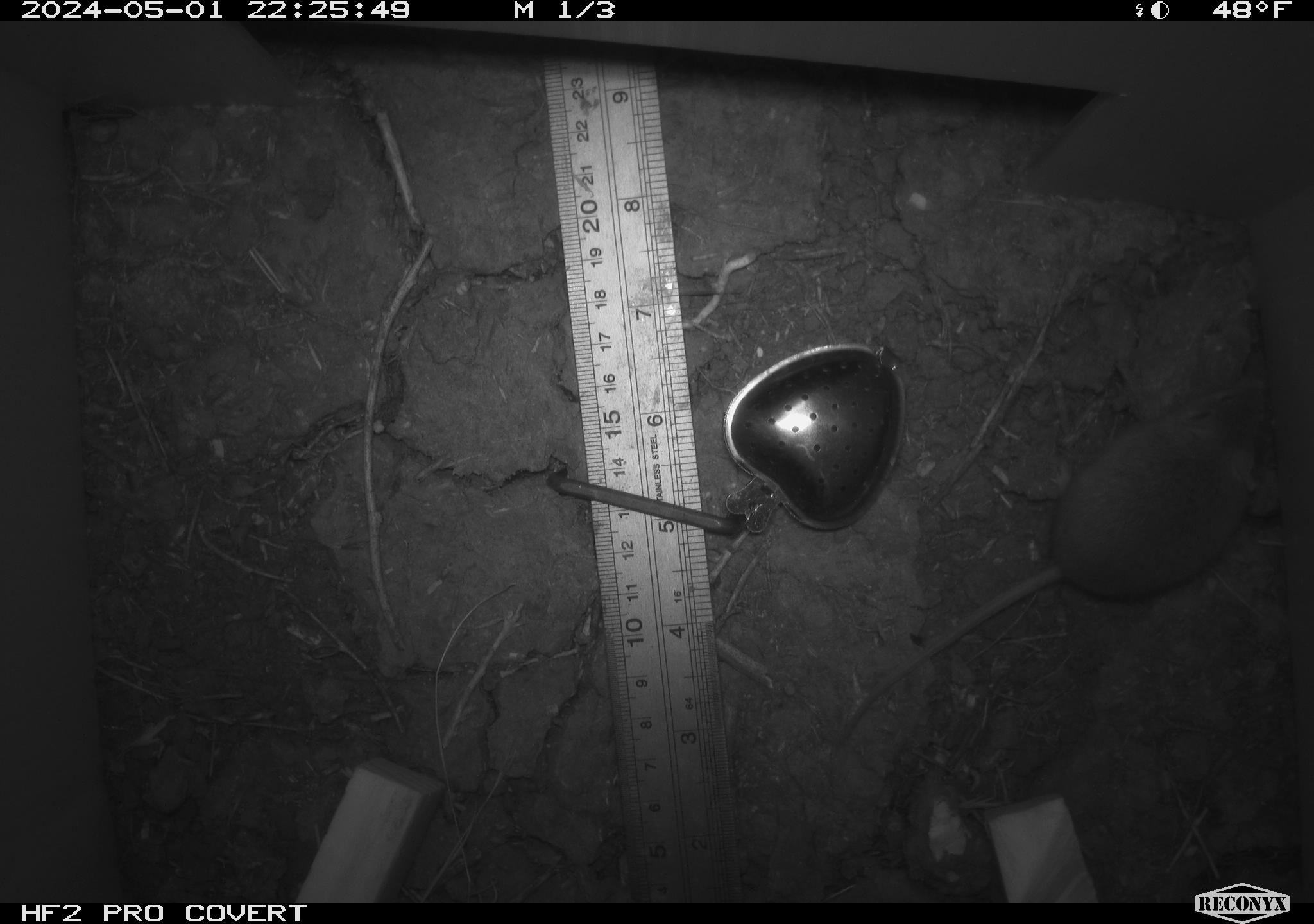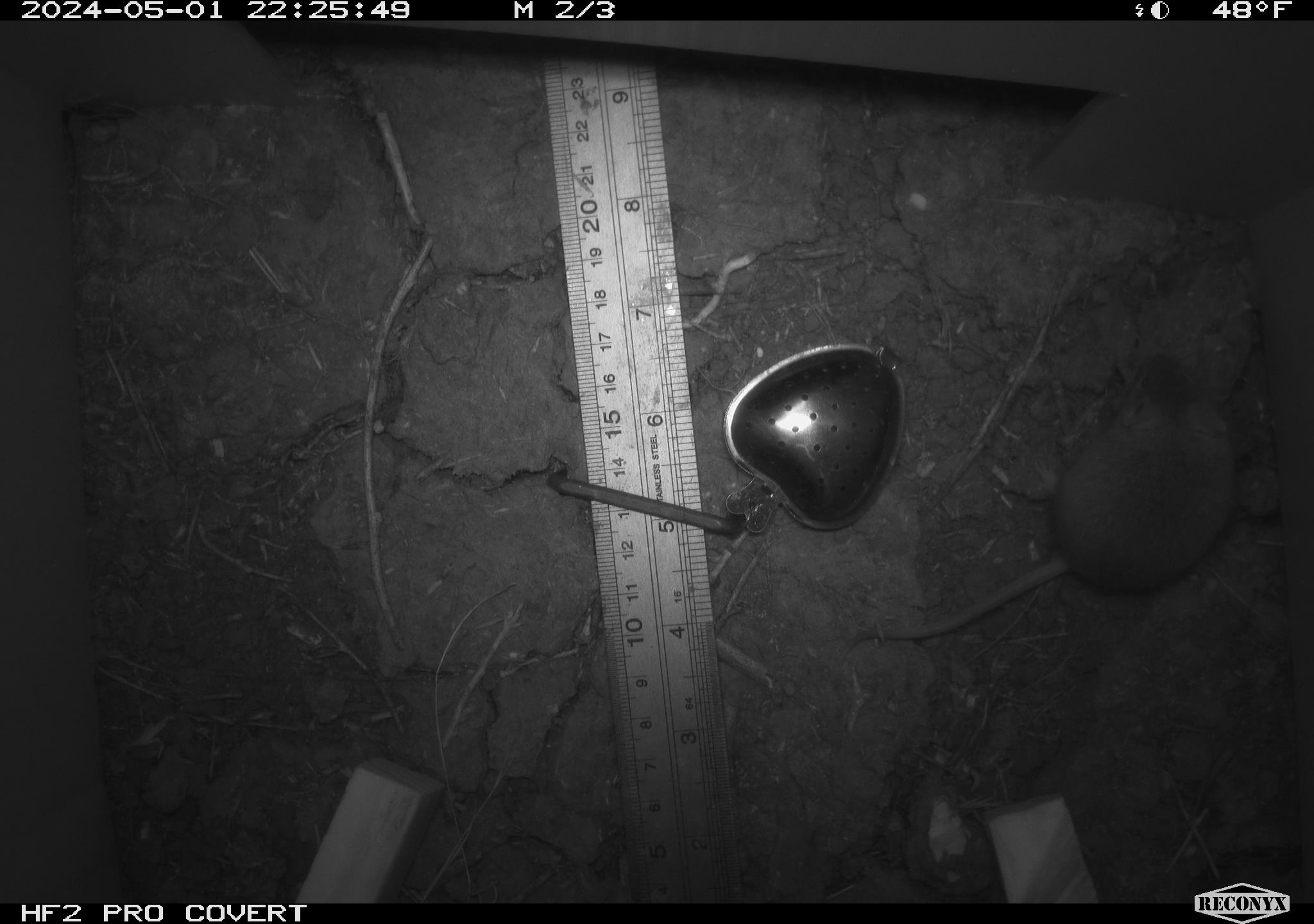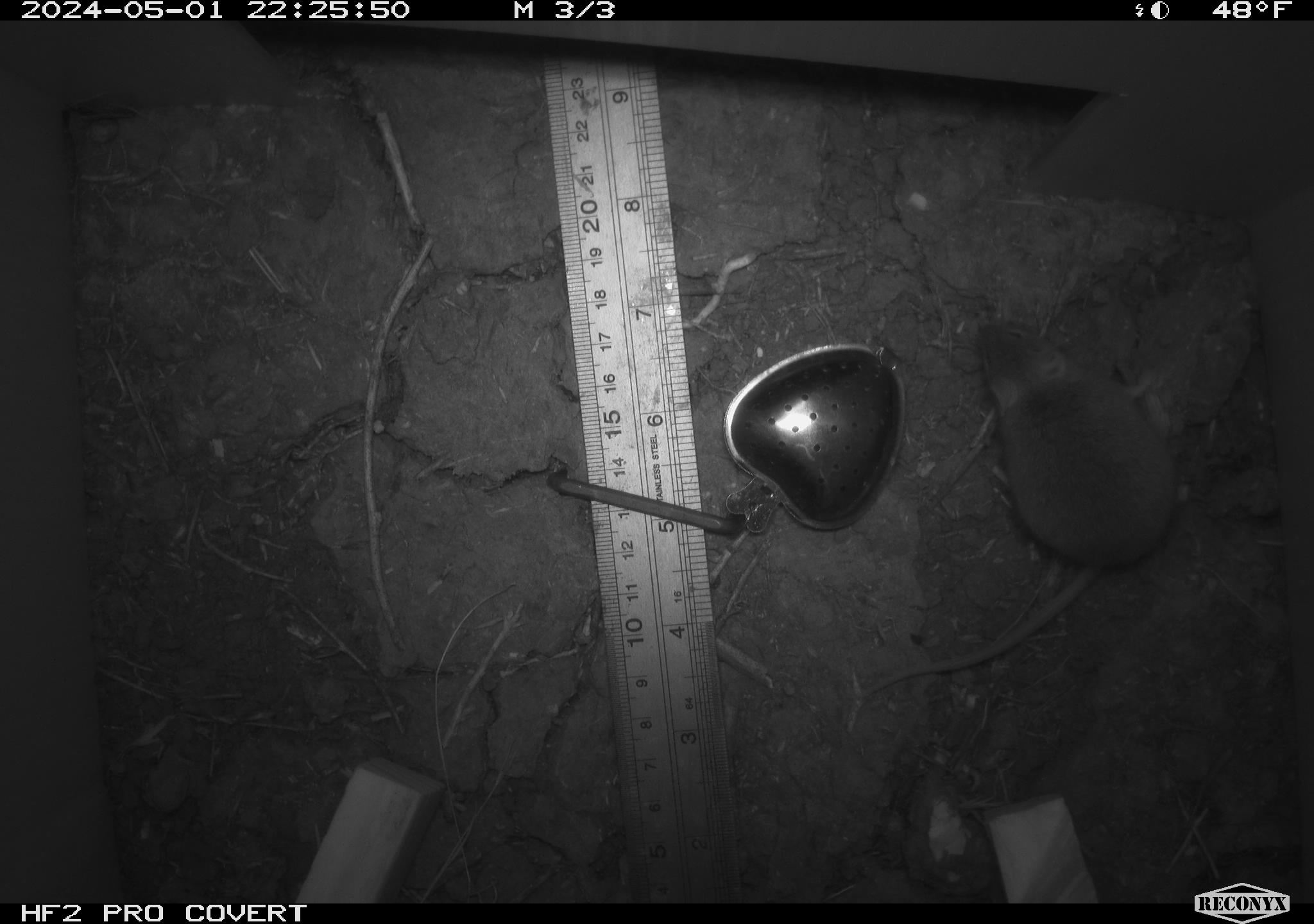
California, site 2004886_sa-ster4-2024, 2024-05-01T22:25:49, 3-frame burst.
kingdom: Animalia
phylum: Chordata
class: Mammalia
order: Rodentia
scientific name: Rodentia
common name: mouse species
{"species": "mouse species (Rodentia)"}